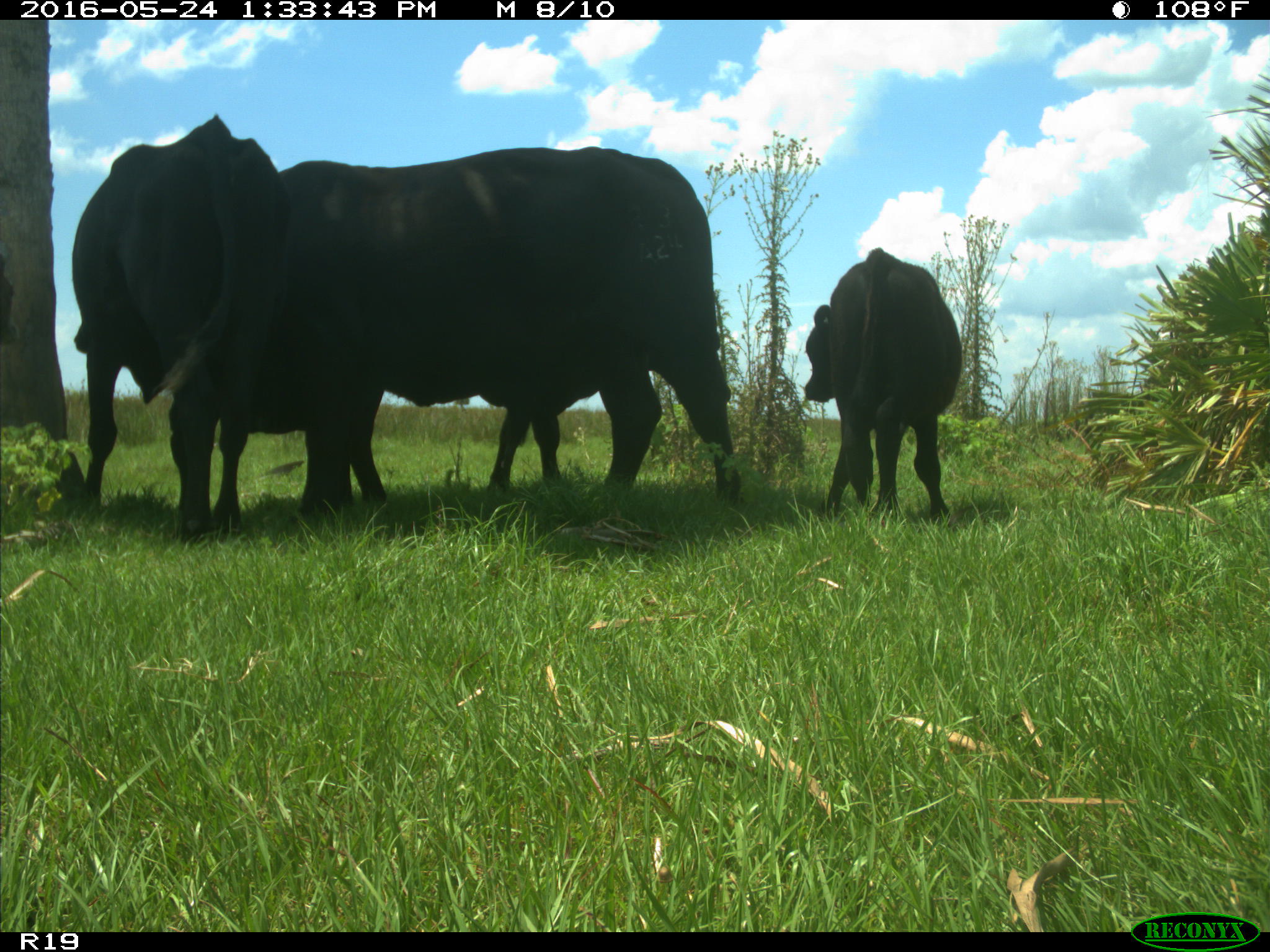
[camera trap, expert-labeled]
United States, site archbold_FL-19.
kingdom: Animalia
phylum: Chordata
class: Mammalia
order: Artiodactyla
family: Bovidae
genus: Bos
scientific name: Bos taurus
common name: domestic cow